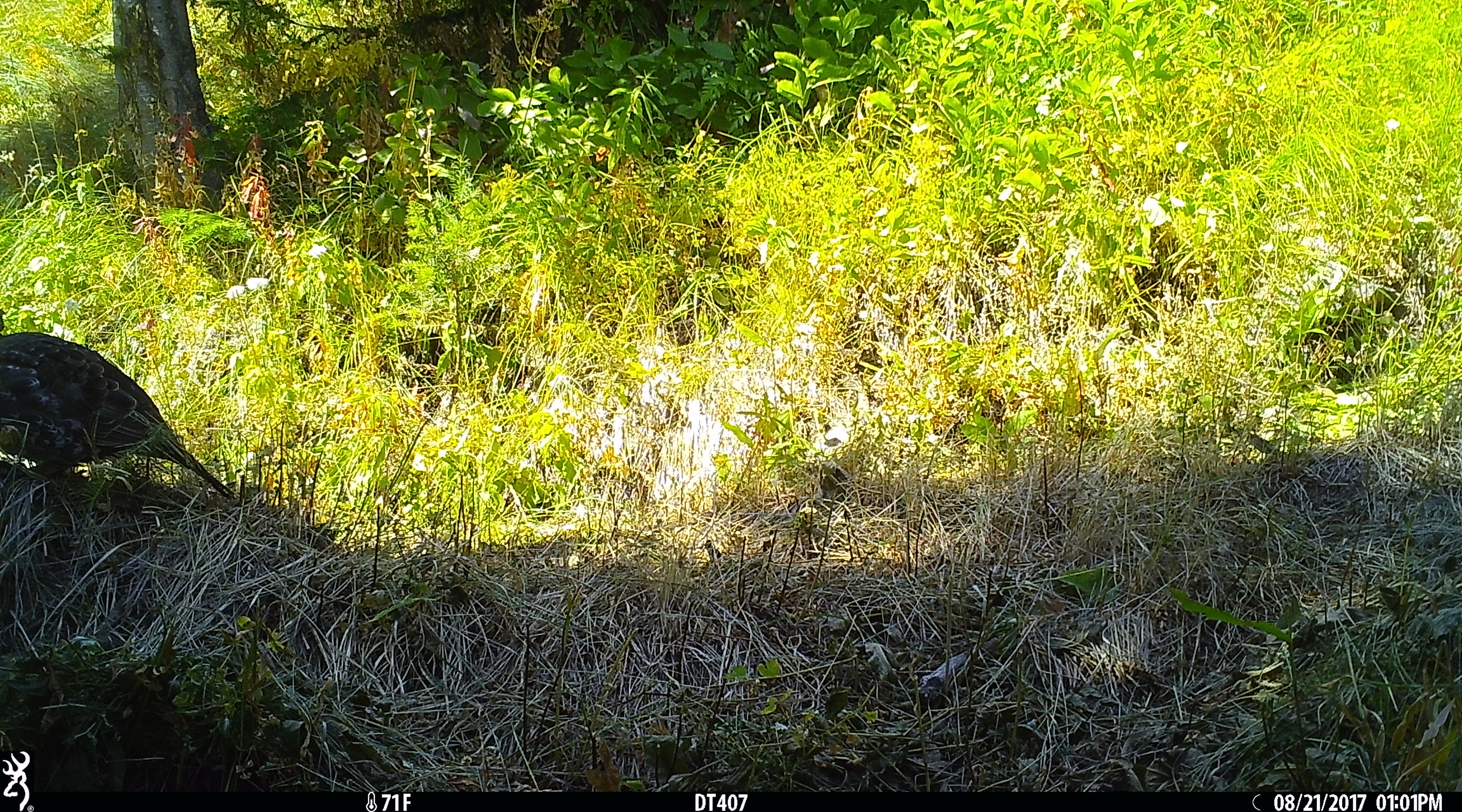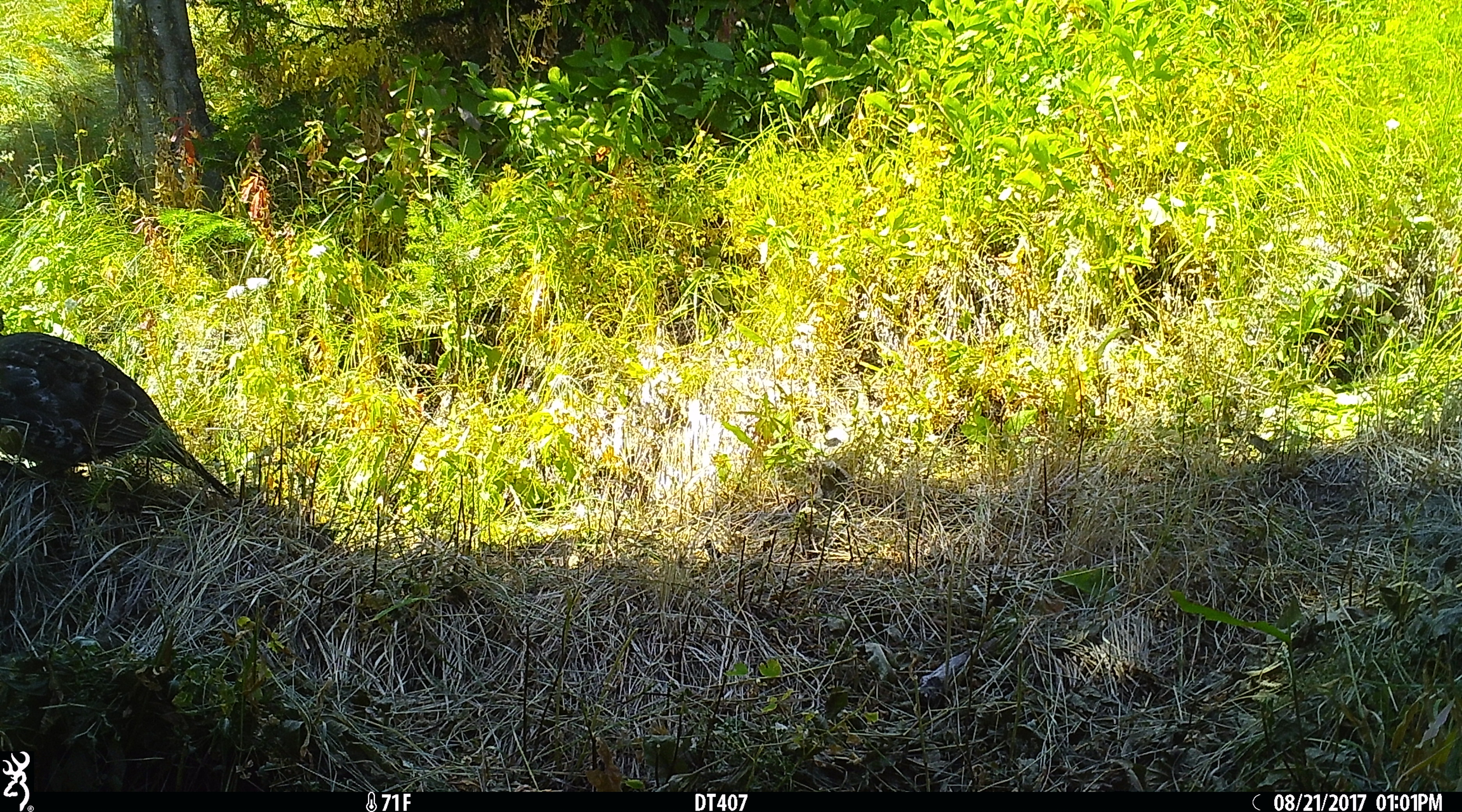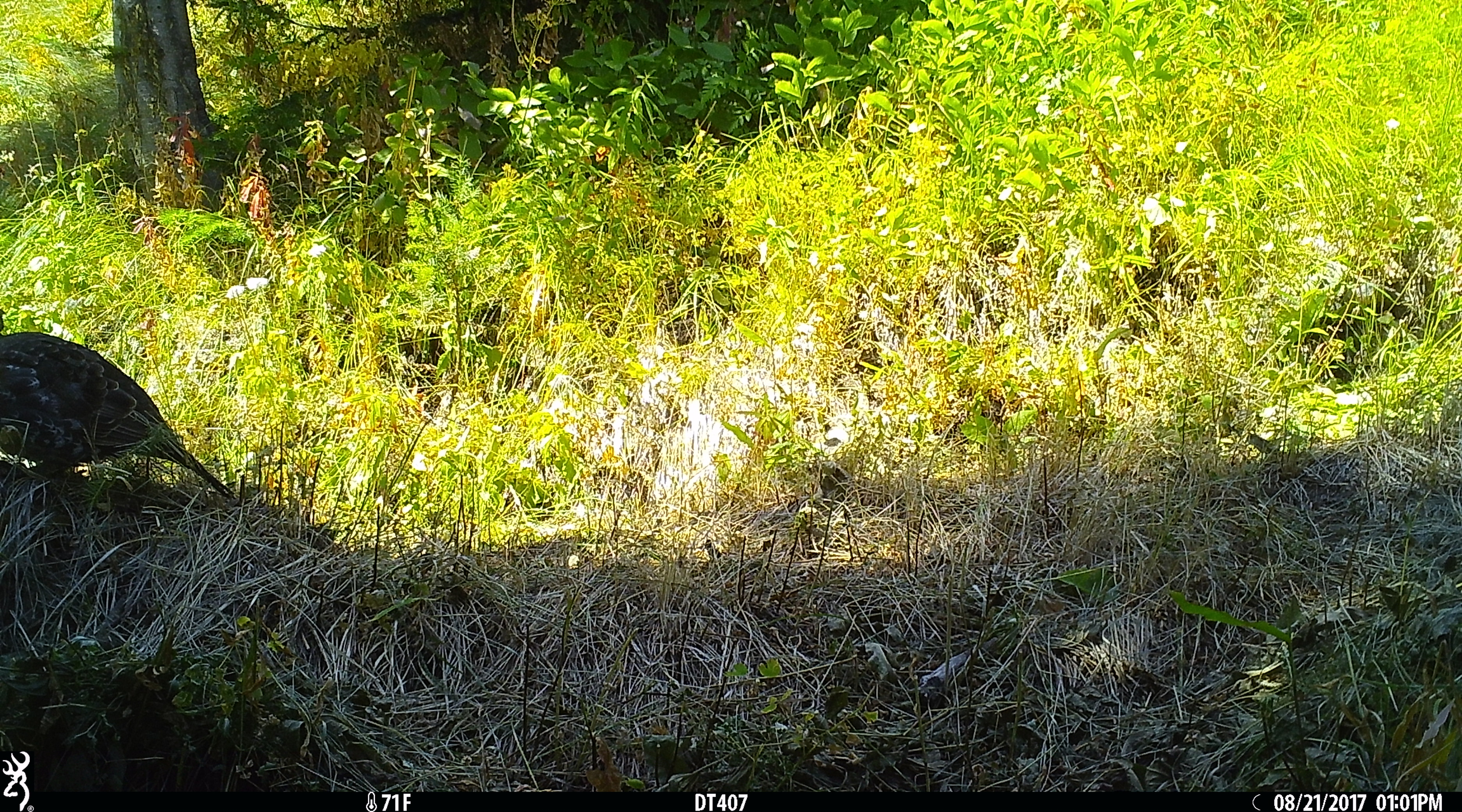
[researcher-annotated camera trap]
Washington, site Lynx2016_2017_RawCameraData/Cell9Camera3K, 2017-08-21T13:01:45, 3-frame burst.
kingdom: Animalia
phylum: Chordata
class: Aves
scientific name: Aves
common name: birds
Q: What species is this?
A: Aves (birds).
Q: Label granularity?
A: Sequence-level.